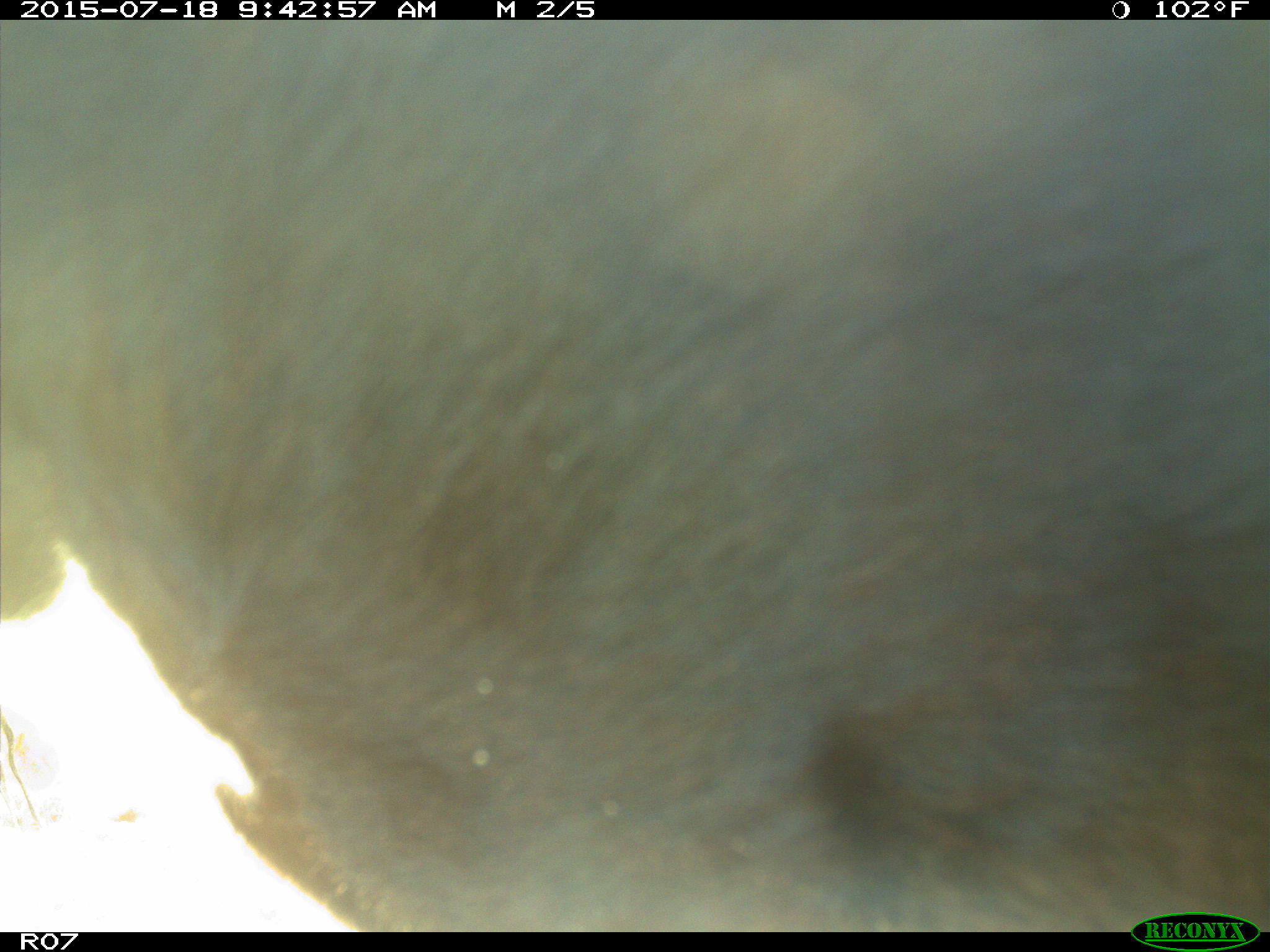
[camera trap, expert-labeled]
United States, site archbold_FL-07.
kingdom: Animalia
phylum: Chordata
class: Mammalia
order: Artiodactyla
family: Bovidae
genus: Bos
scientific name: Bos taurus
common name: domestic cow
Bos taurus (domestic cow).